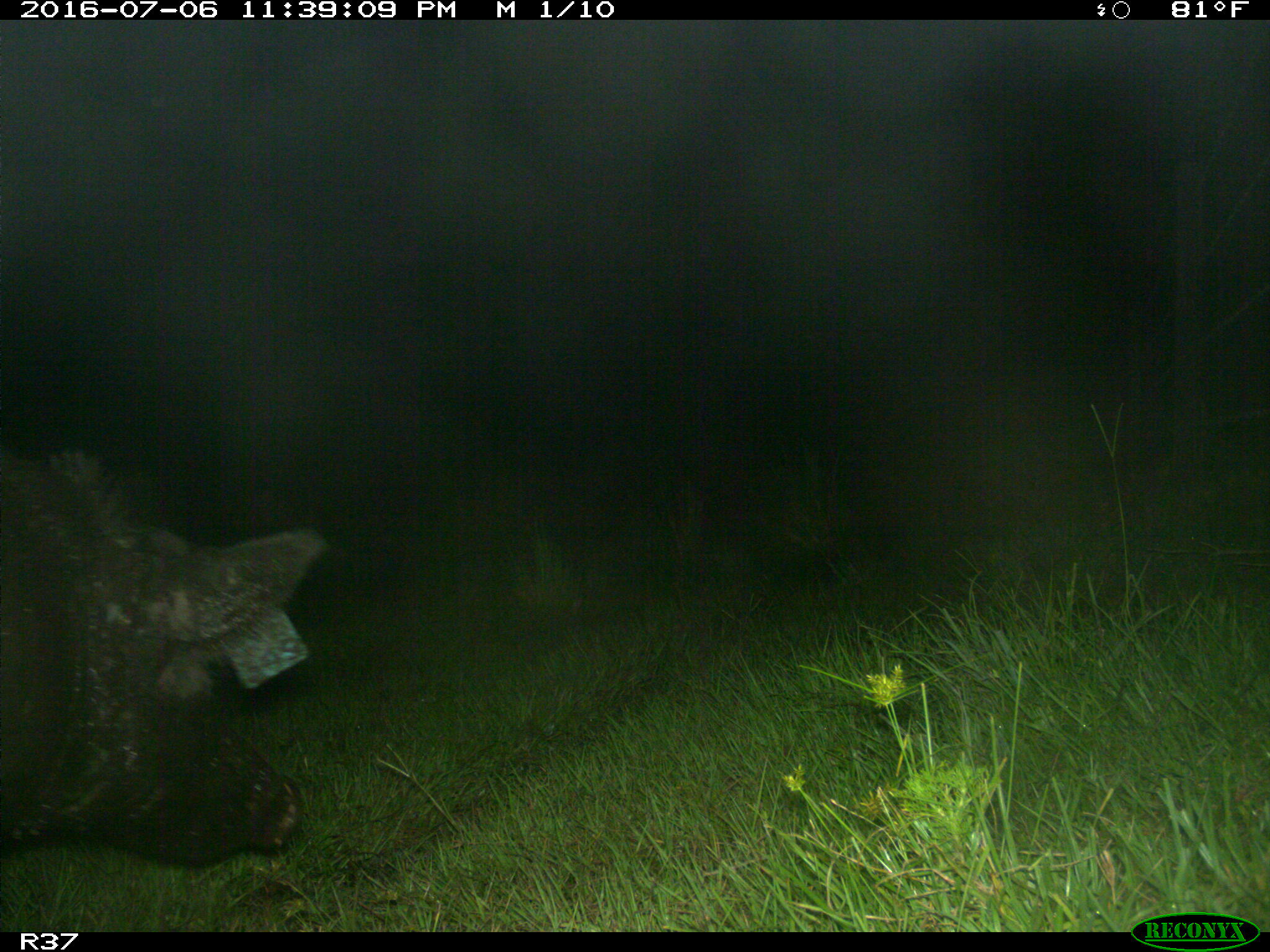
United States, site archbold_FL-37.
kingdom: Animalia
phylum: Chordata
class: Mammalia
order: Artiodactyla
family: Suidae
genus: Sus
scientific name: Sus scrofa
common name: wild boar